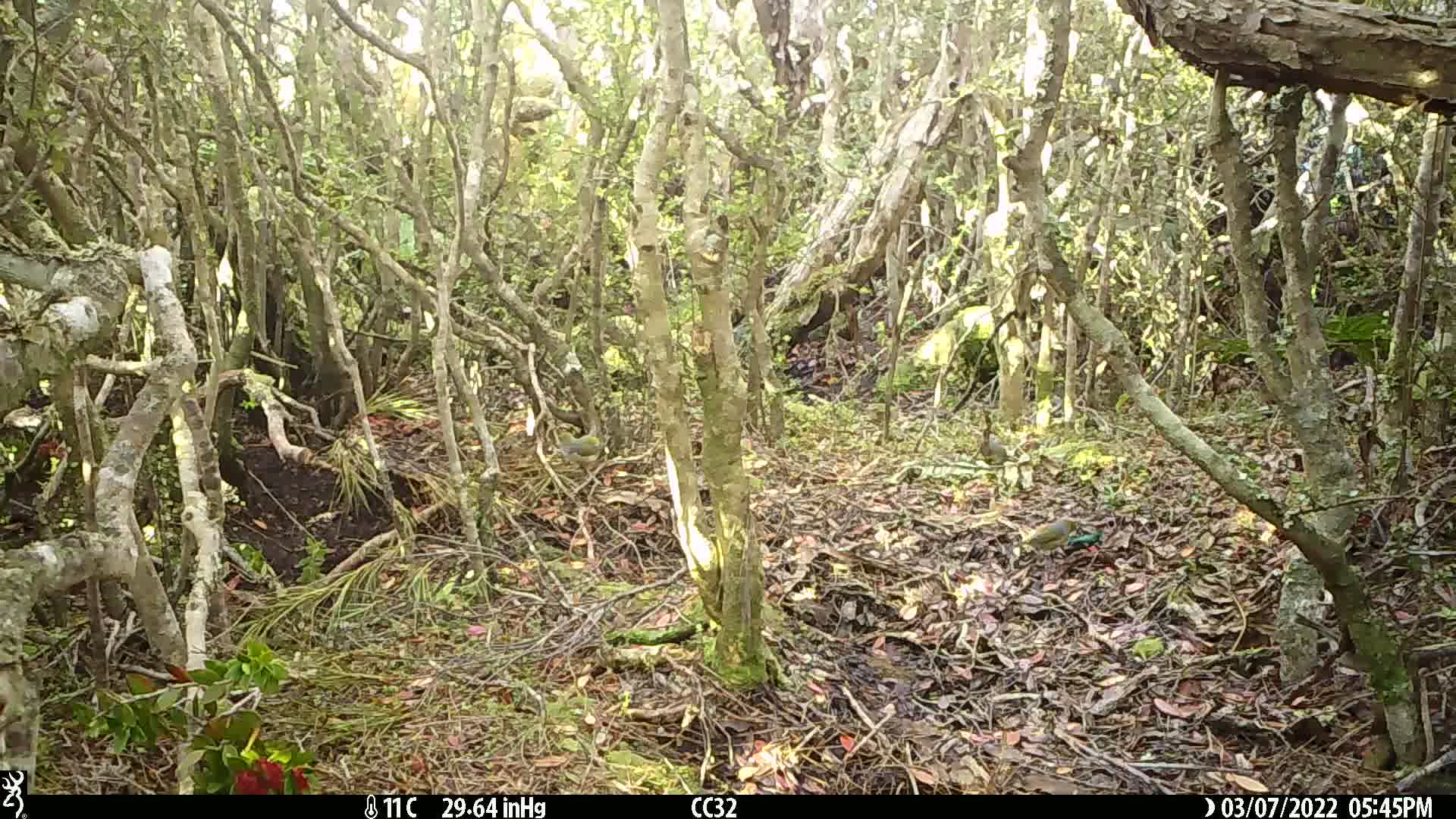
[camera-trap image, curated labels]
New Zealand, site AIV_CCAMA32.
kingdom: Animalia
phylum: Chordata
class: Aves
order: Passeriformes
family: Zosteropidae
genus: Zosterops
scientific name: Zosterops lateralis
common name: silvereye